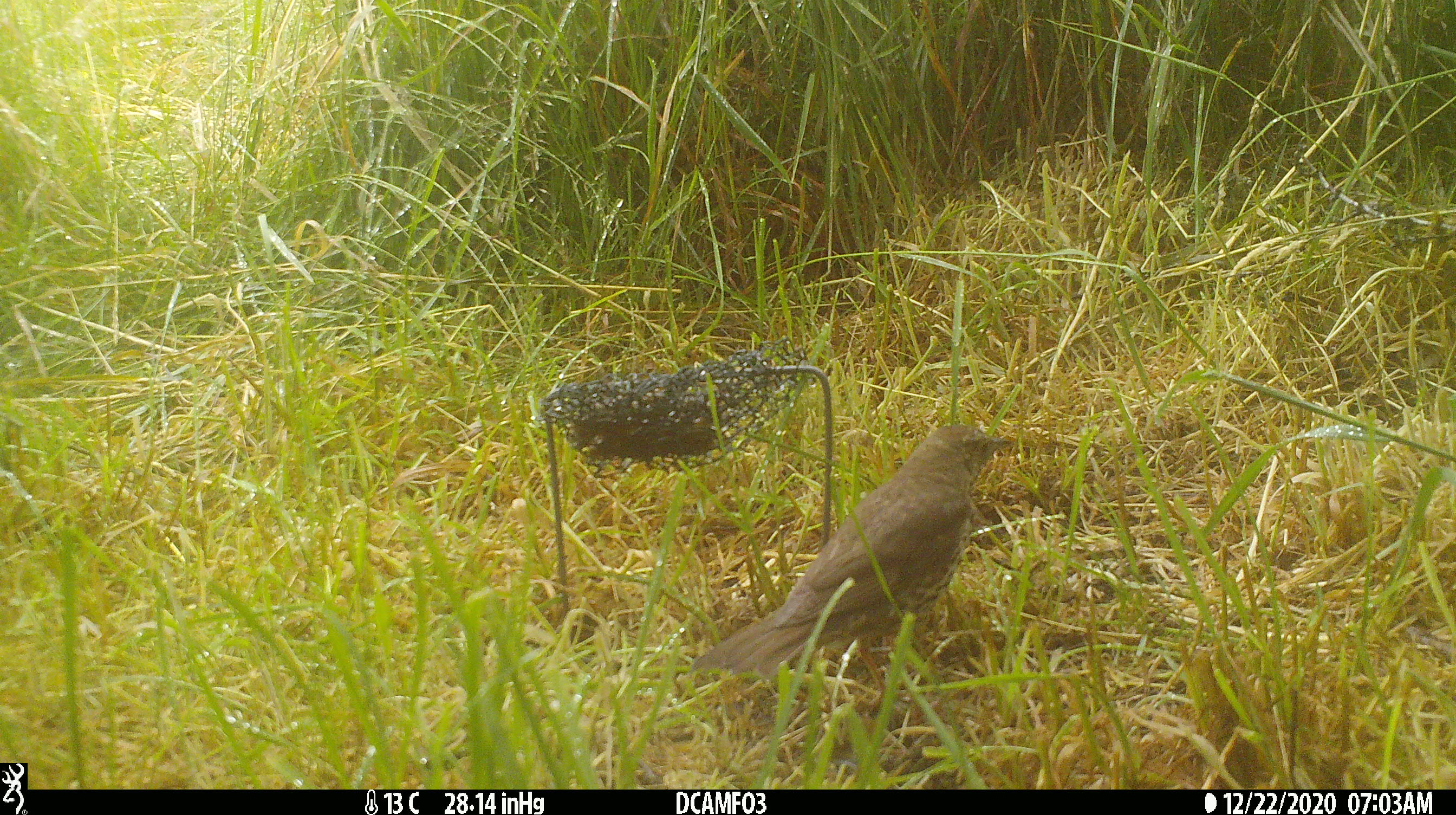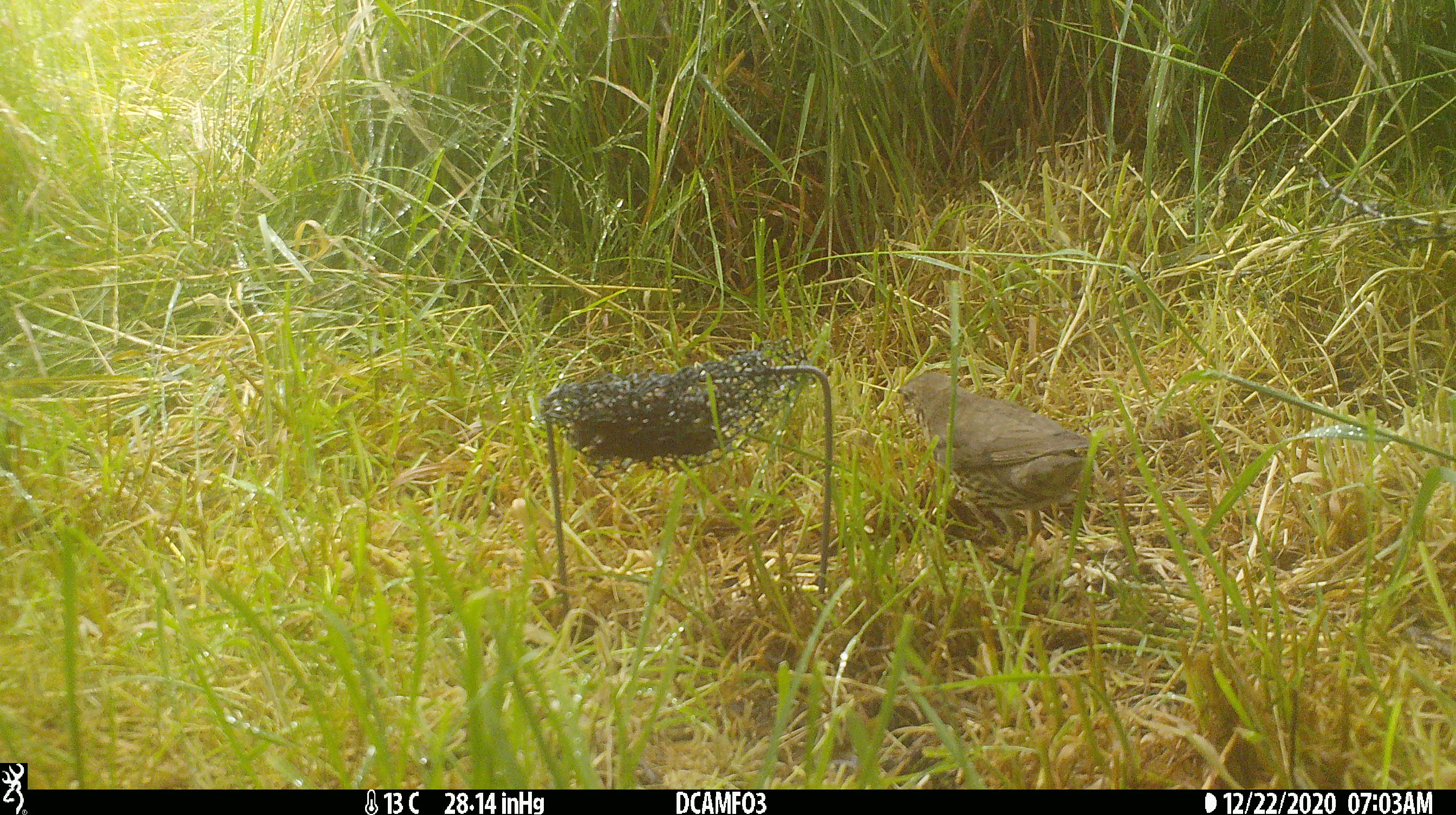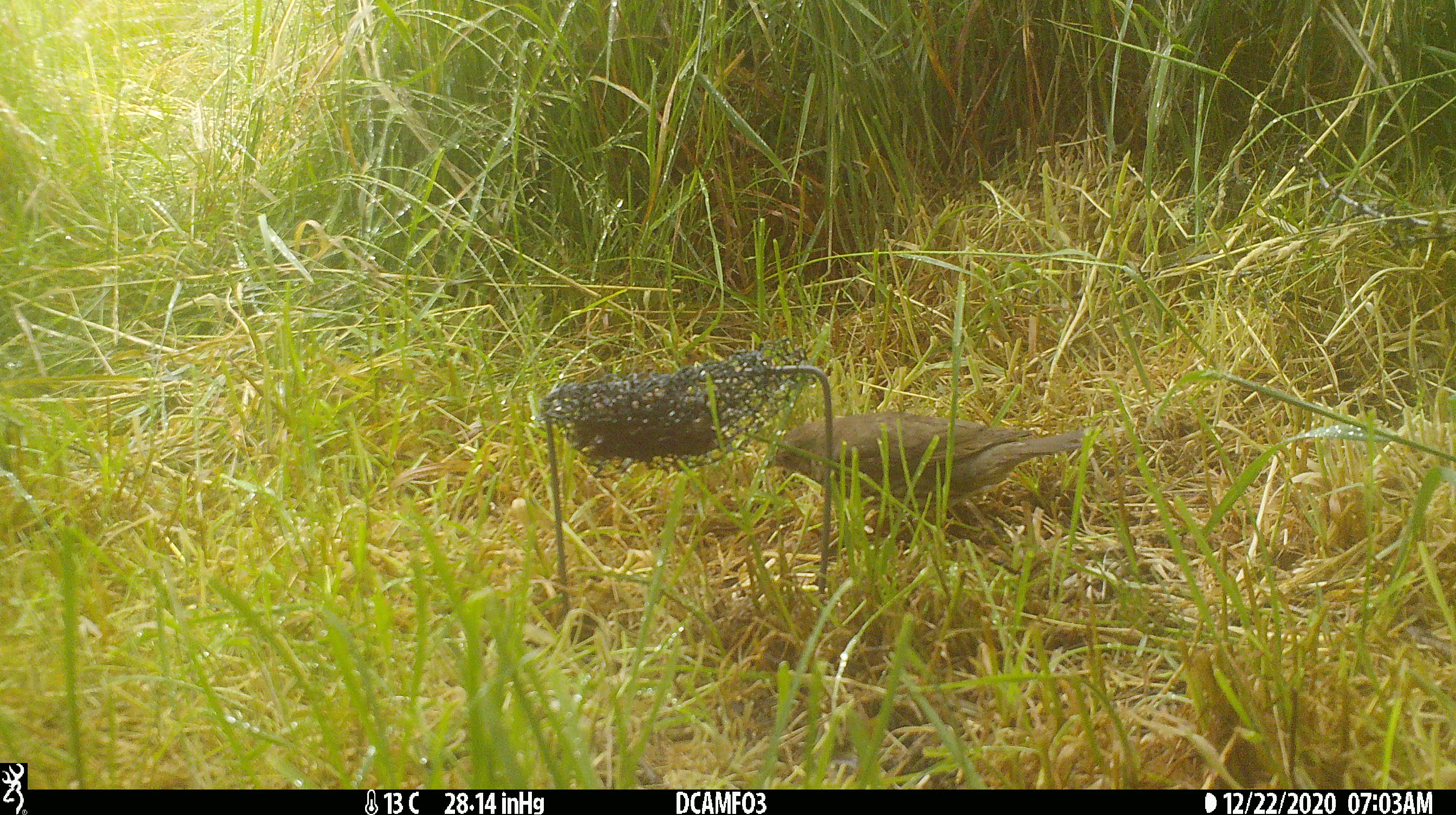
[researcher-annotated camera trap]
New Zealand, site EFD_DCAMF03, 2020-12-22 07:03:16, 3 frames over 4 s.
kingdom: Animalia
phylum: Chordata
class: Aves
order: Passeriformes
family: Turdidae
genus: Turdus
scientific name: Turdus philomelos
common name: song thrush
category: thrush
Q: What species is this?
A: Thrush (song thrush) (Turdus philomelos).